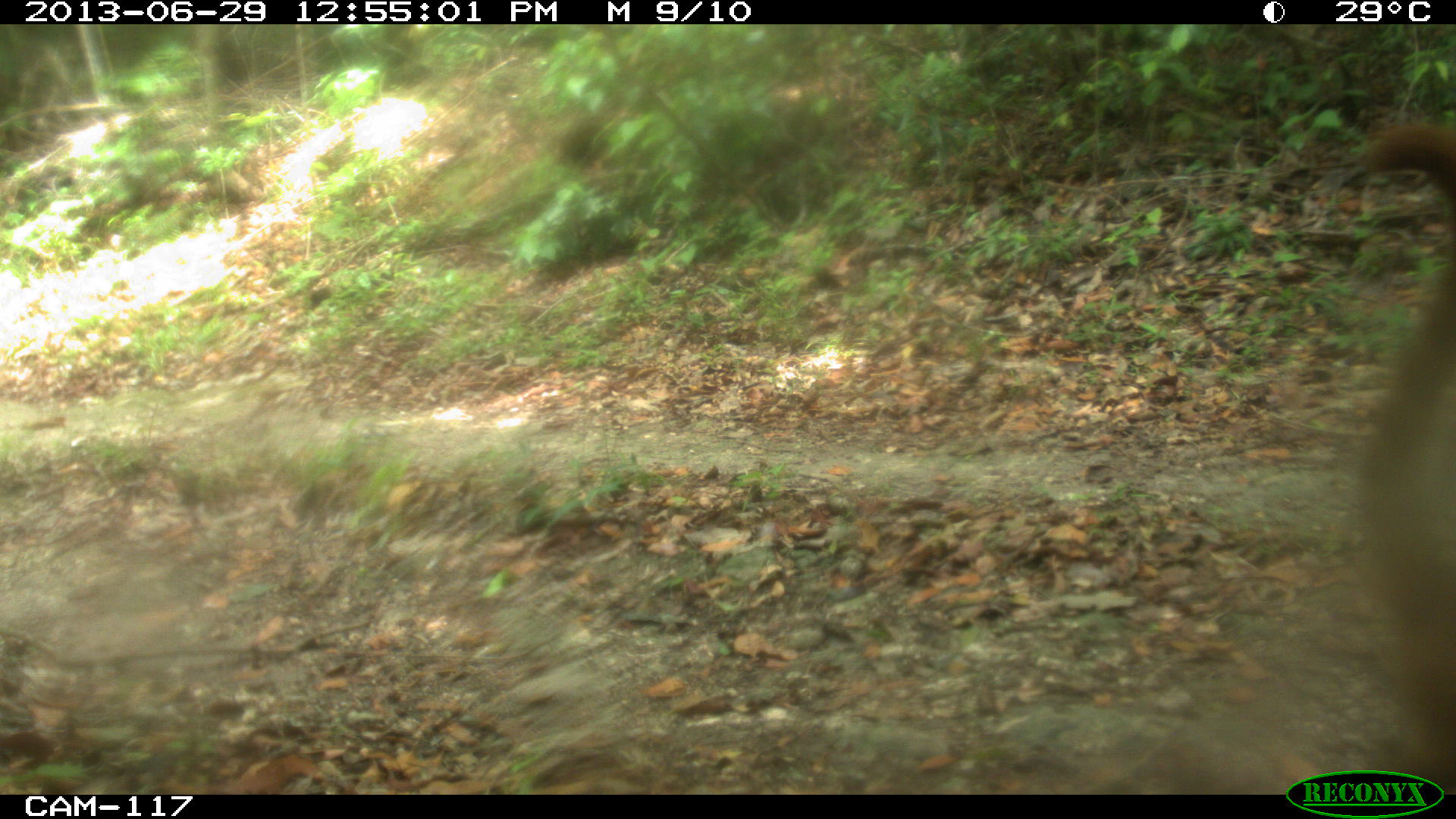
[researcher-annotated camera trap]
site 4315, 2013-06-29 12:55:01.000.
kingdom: Animalia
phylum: Chordata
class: Mammalia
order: Carnivora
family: Procyonidae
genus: Nasua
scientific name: Nasua narica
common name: white-nosed coati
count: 4